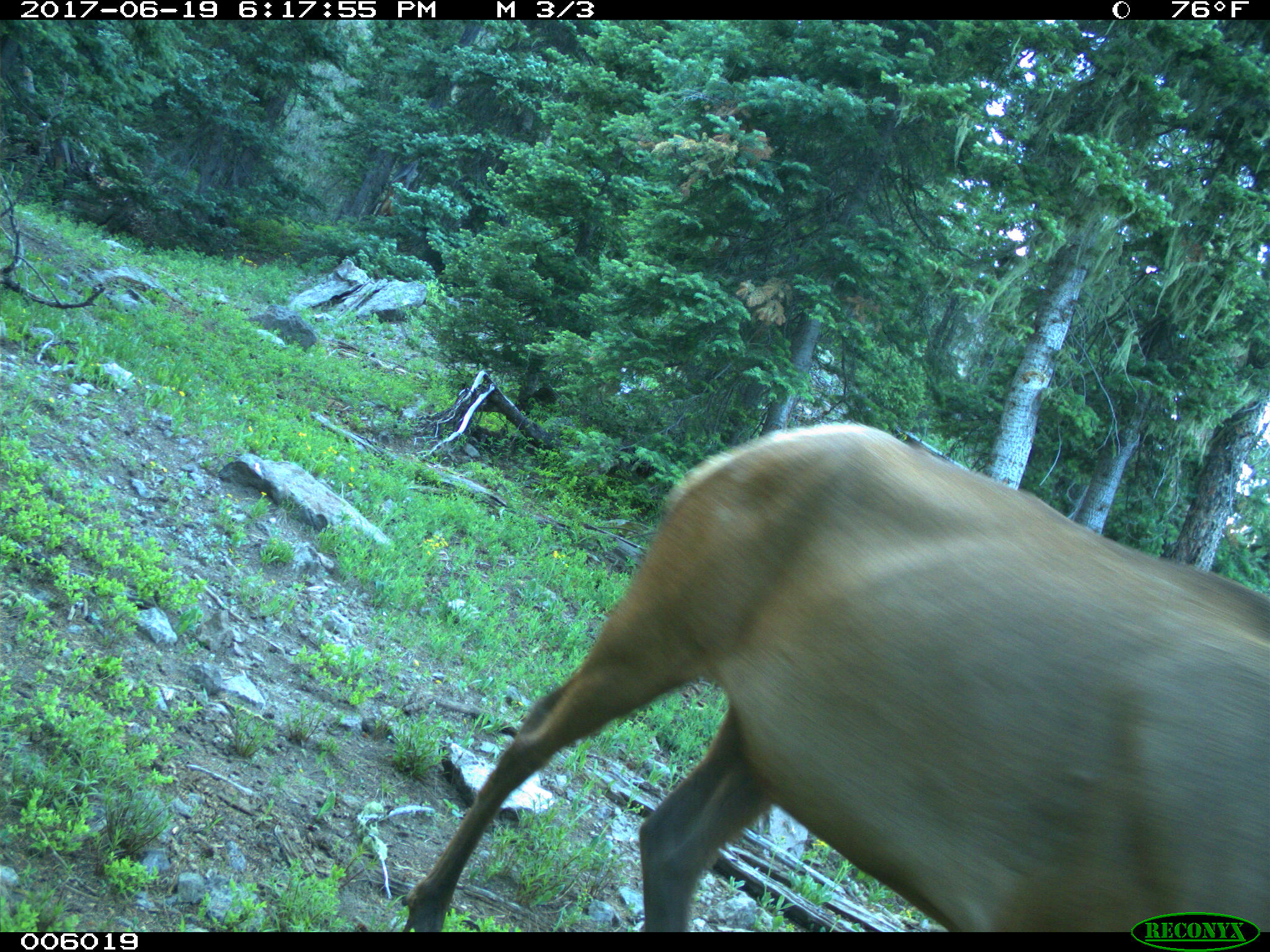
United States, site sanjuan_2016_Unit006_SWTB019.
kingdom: Animalia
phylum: Chordata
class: Mammalia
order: Artiodactyla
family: Cervidae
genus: Cervus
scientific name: Cervus elaphus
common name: red deer